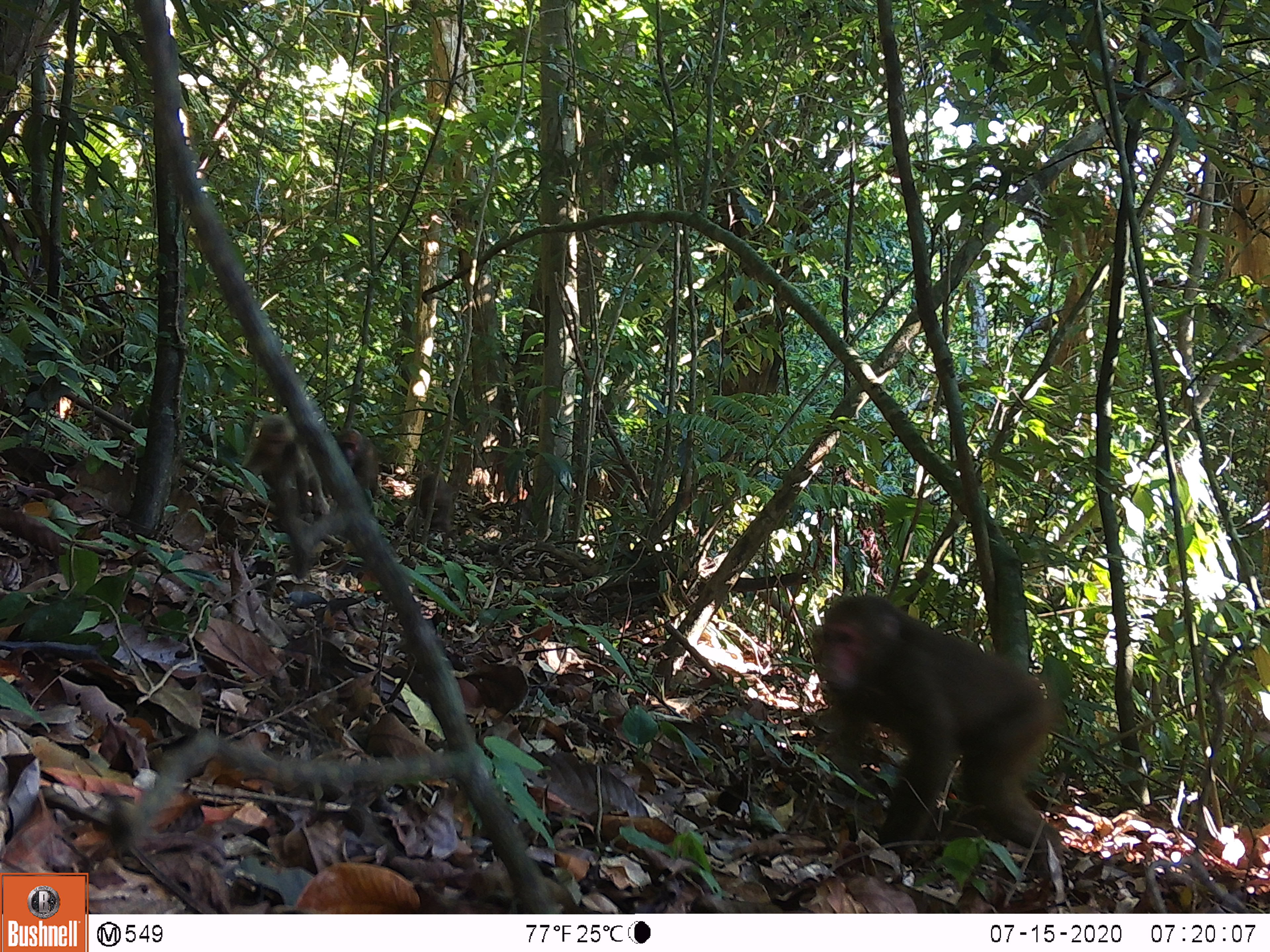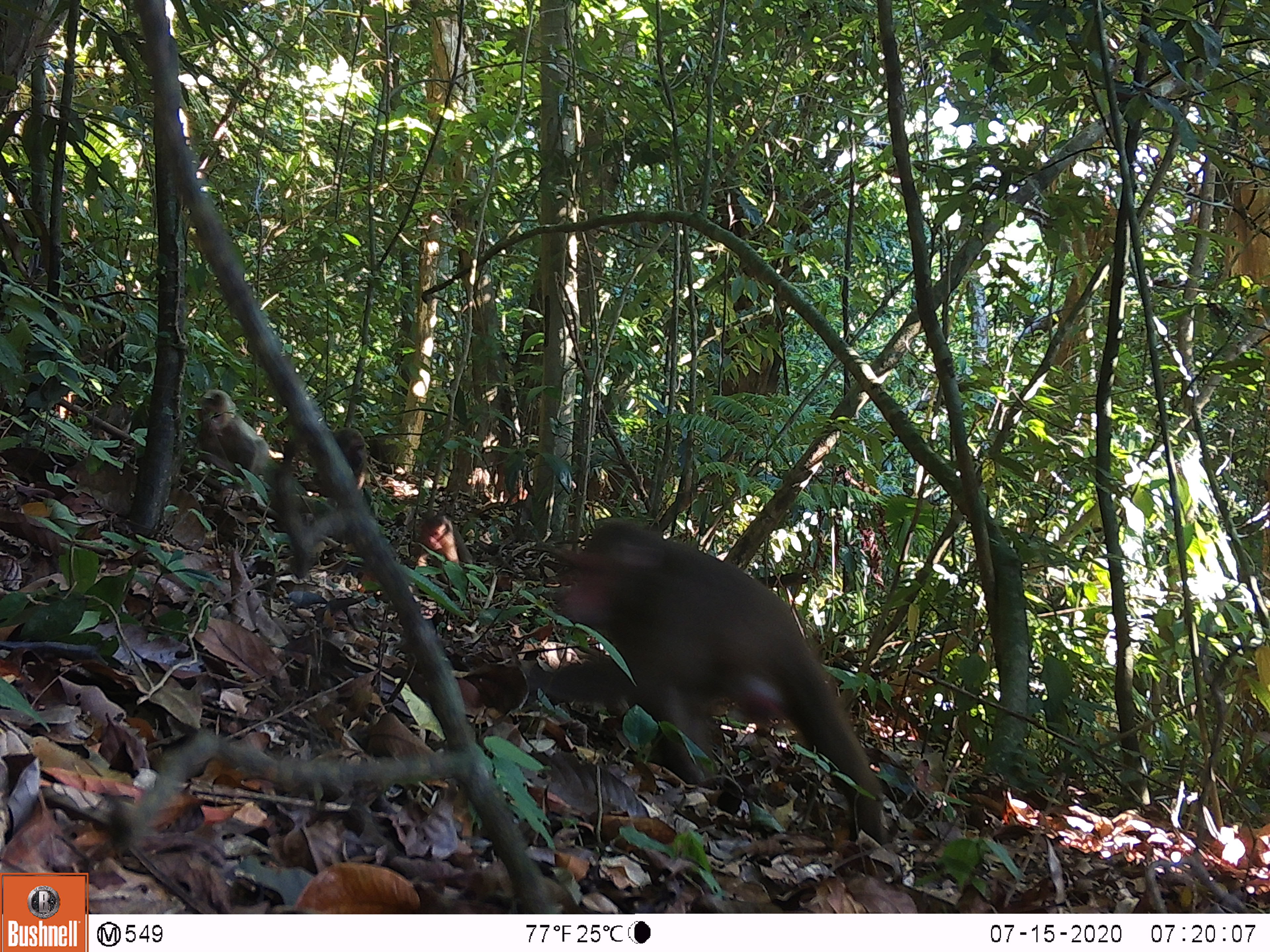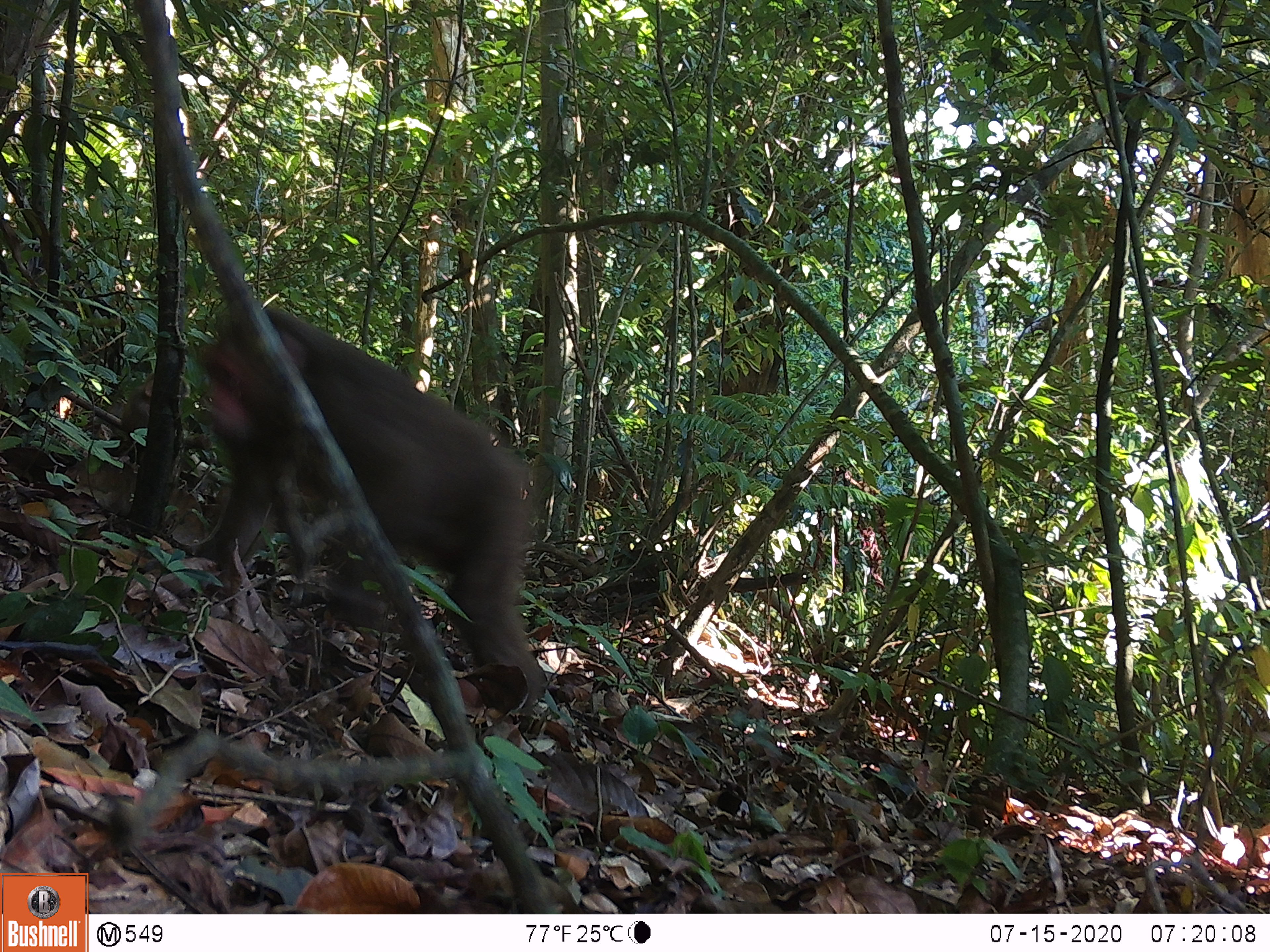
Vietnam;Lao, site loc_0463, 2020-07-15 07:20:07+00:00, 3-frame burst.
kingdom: Animalia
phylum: Chordata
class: Mammalia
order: Primates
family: Cercopithecidae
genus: Macaca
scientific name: Macaca arctoides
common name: stump-tailed macaque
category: stump tailed macaque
Stump tailed macaque (stump-tailed macaque) (Macaca arctoides). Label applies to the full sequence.